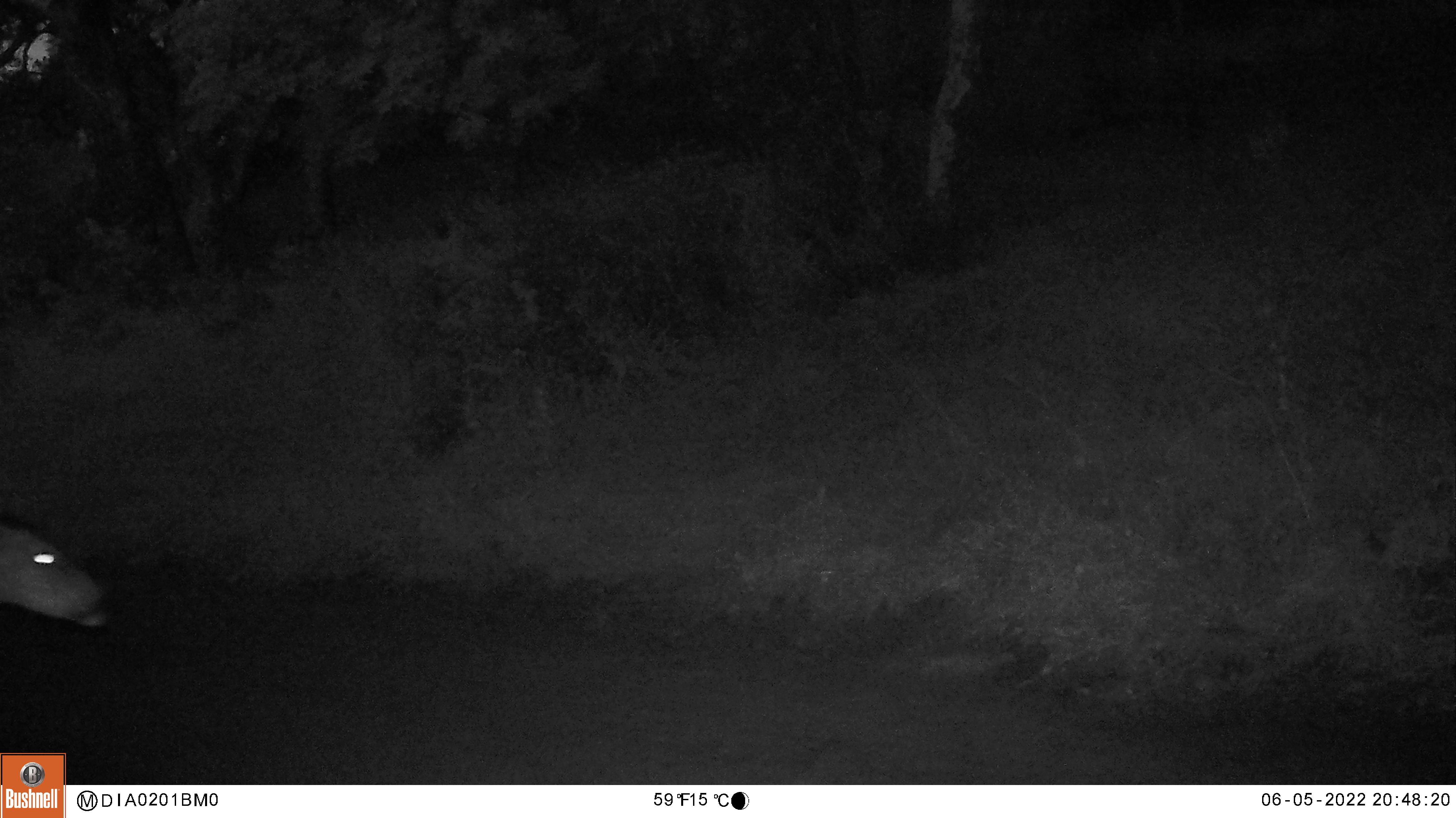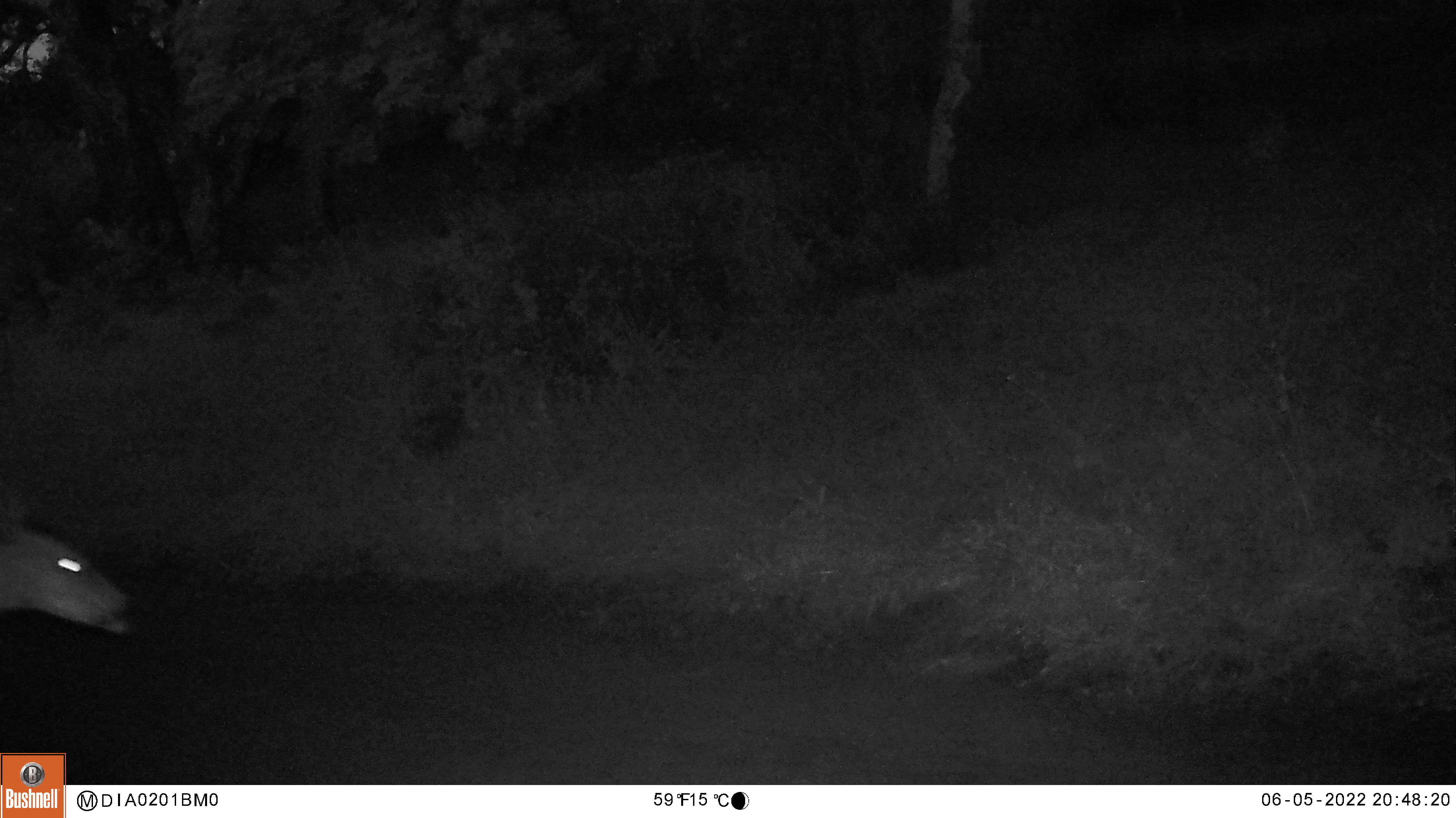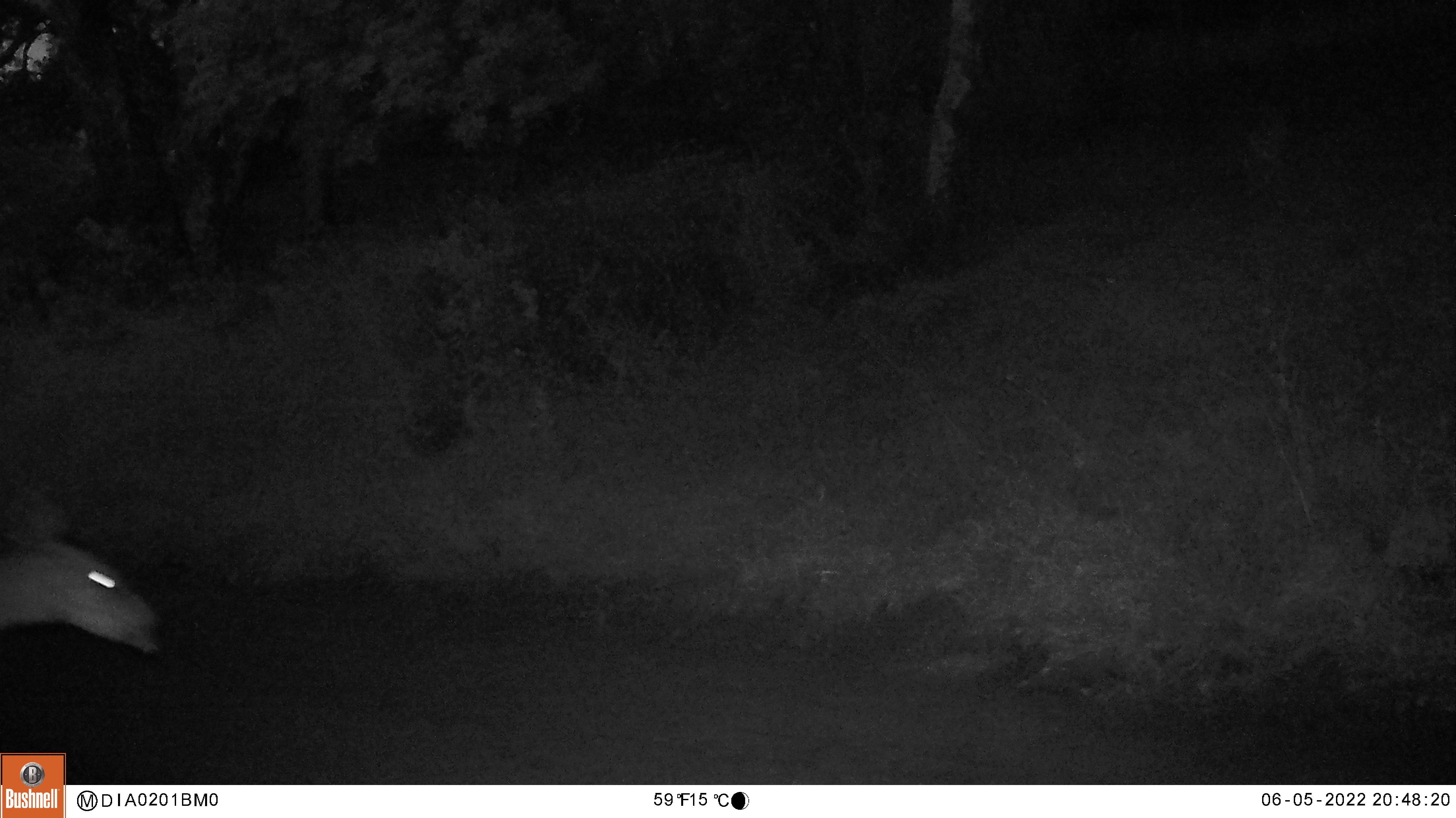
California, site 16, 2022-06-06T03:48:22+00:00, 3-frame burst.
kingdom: Animalia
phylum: Chordata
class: Mammalia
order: Artiodactyla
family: Cervidae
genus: Odocoileus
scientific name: Odocoileus hemionus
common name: mule deer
Mule deer (Odocoileus hemionus).